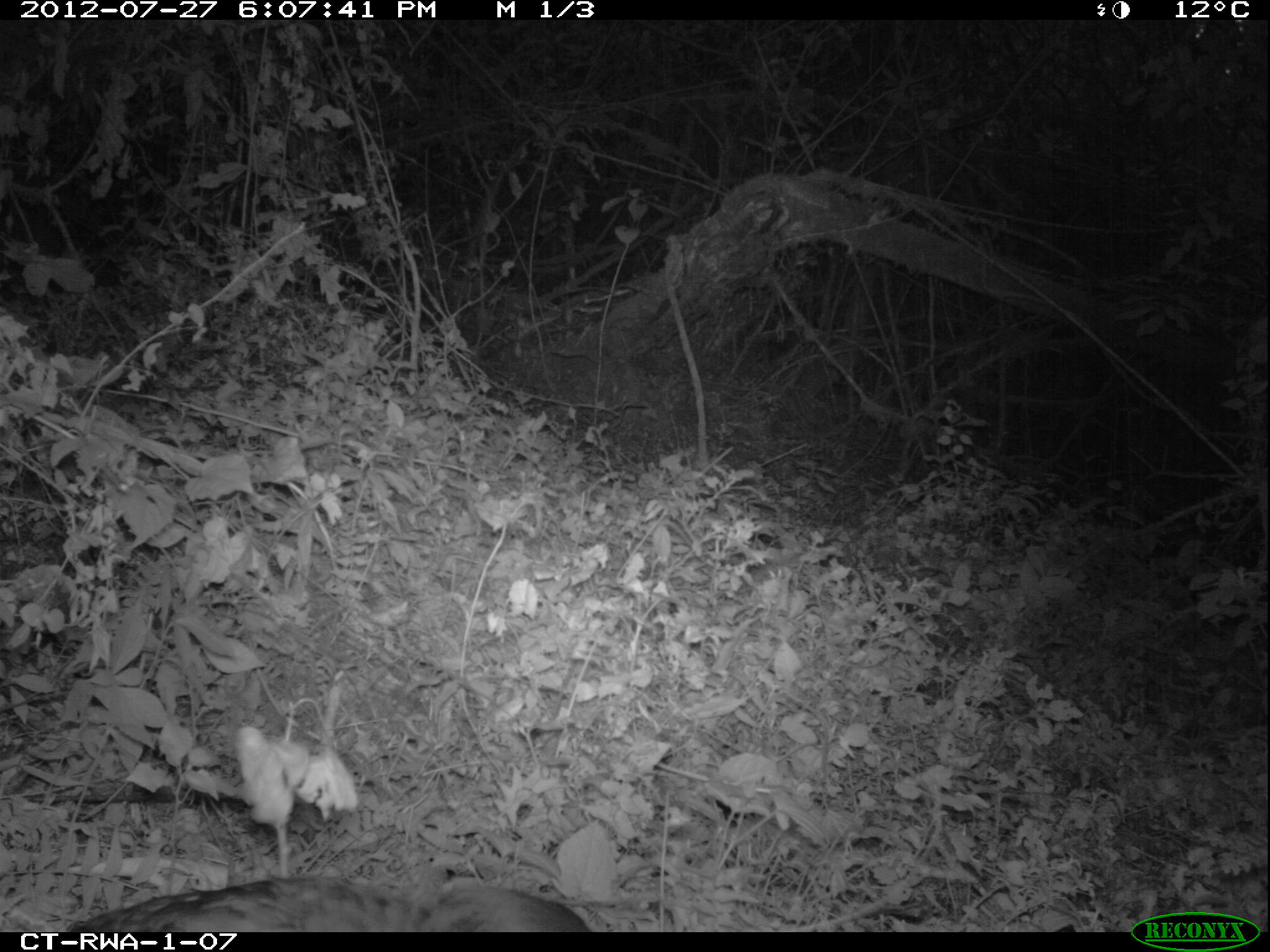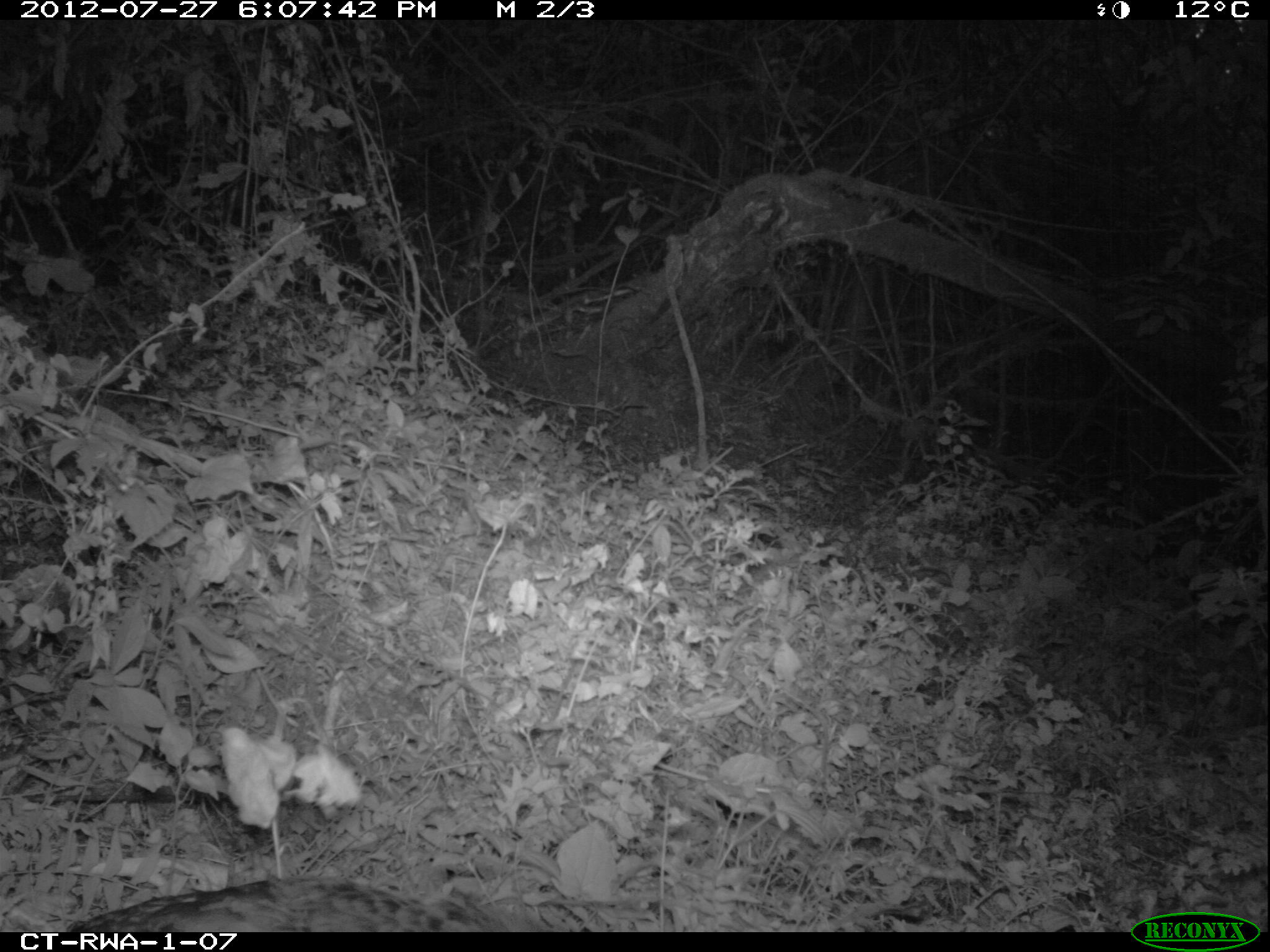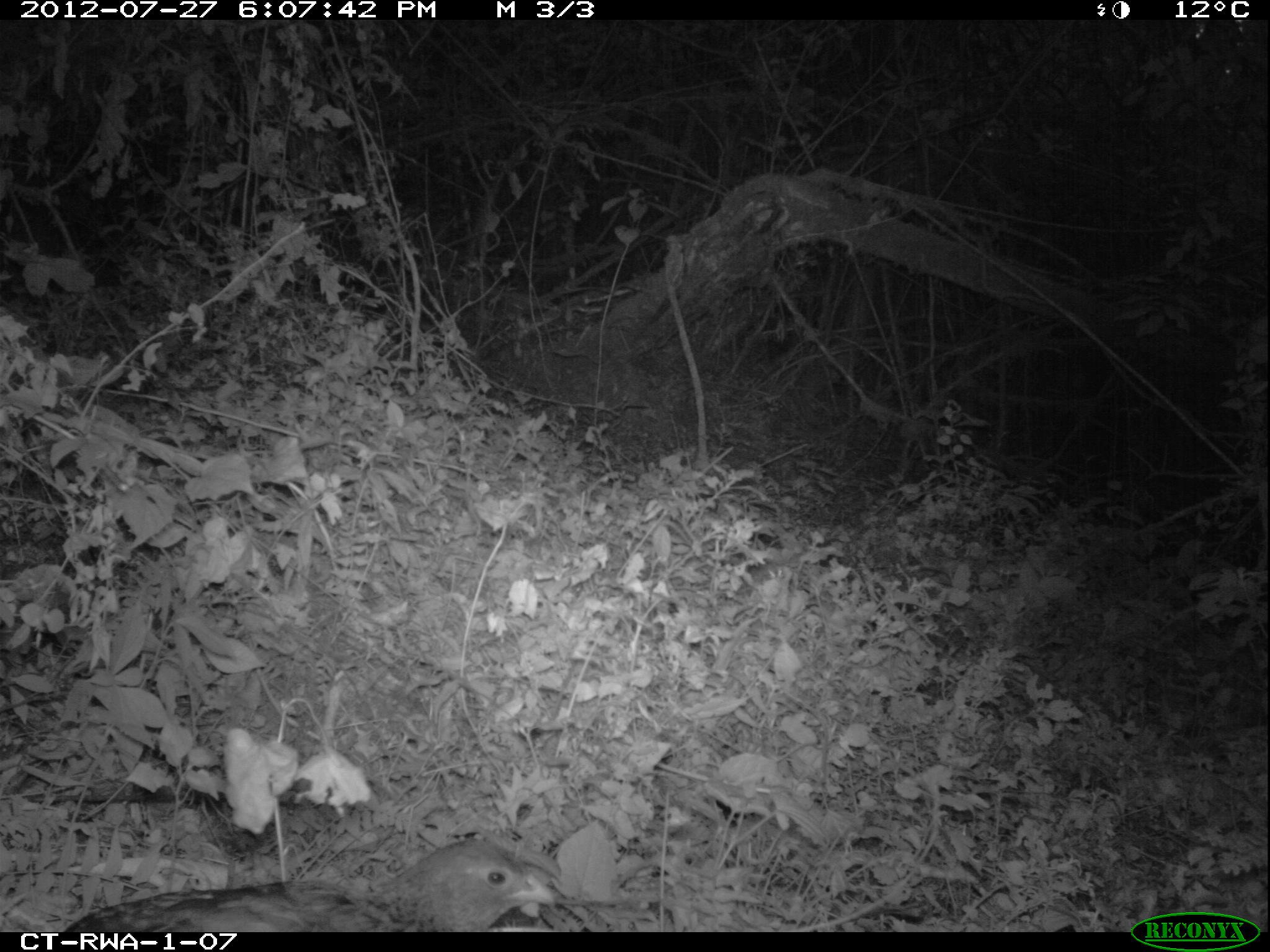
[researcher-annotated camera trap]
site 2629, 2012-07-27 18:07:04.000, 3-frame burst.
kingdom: Animalia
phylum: Chordata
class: Aves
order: Galliformes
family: Phasianidae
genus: Pternistis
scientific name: Pternistis nobilis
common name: handsome francolin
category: francolinus nobilis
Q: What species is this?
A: Francolinus nobilis (handsome francolin) (Pternistis nobilis).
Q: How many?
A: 1.